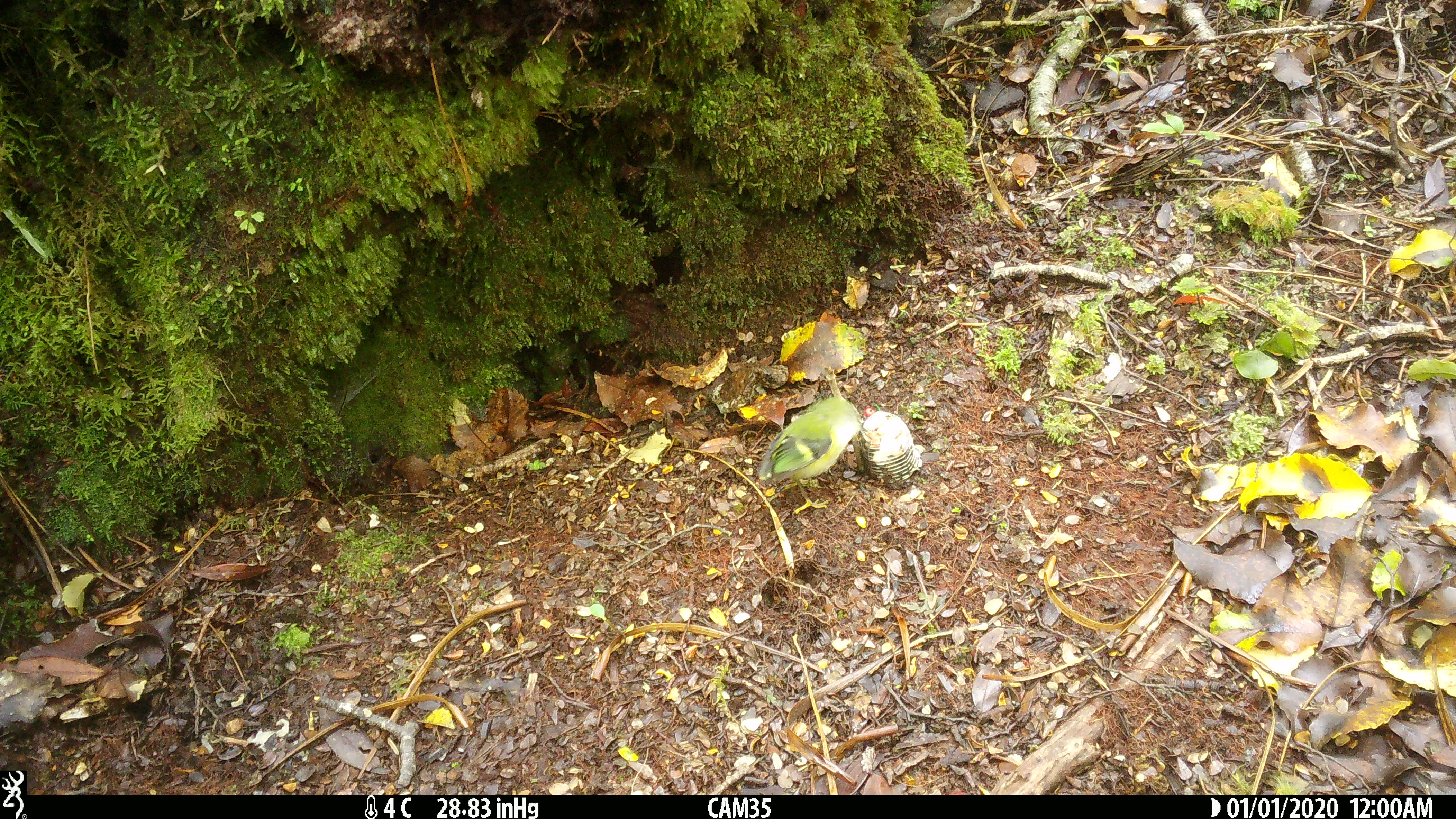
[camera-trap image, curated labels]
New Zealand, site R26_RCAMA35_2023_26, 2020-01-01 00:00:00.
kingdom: Animalia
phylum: Chordata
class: Aves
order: Passeriformes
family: Acanthisittidae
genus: Acanthisitta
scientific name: Acanthisitta chloris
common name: rifleman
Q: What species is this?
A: Rifleman (Acanthisitta chloris).